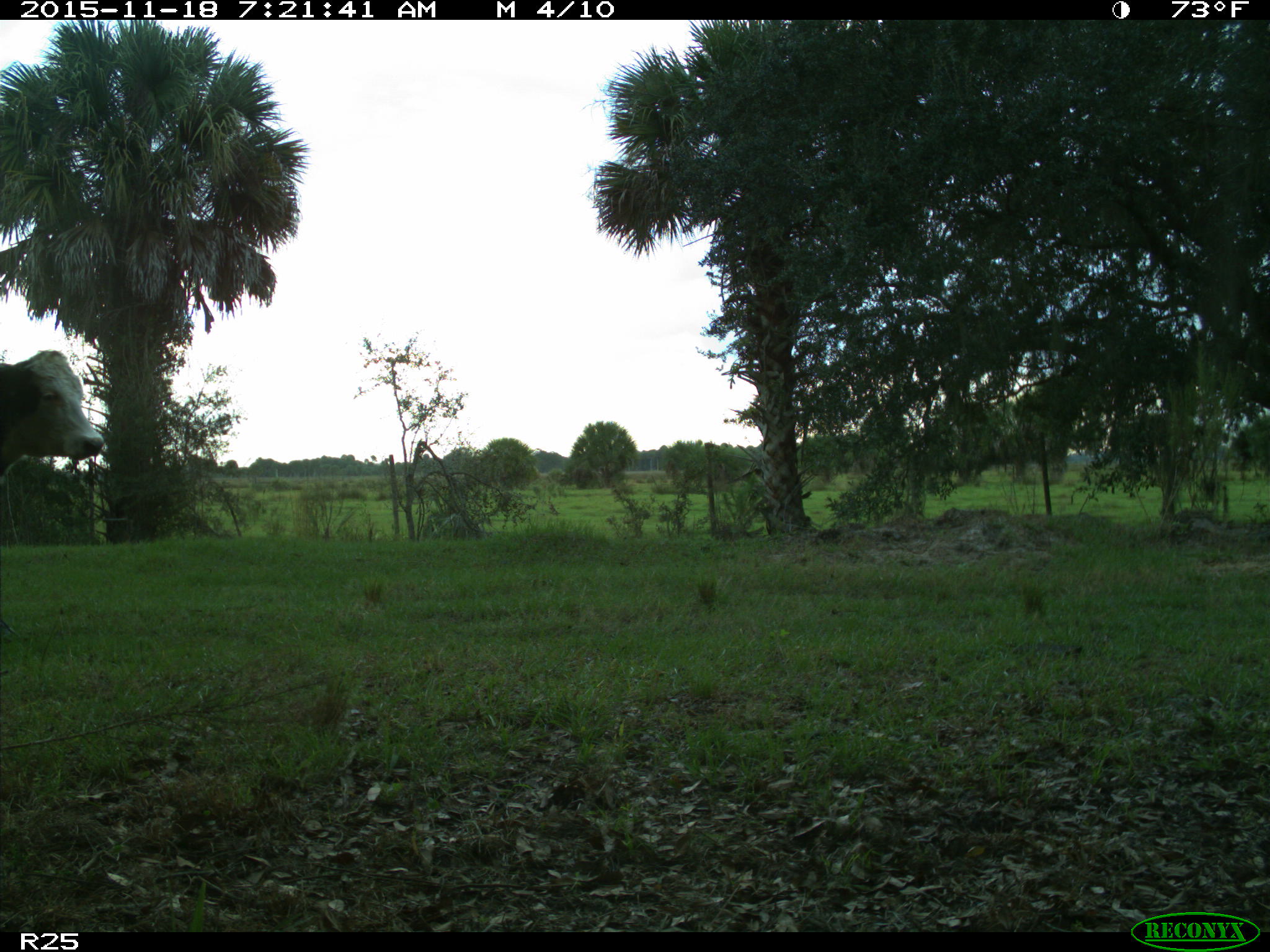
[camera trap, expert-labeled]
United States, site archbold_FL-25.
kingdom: Animalia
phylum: Chordata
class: Mammalia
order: Artiodactyla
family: Bovidae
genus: Bos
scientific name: Bos taurus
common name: domestic cow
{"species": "Bos taurus (domestic cow)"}